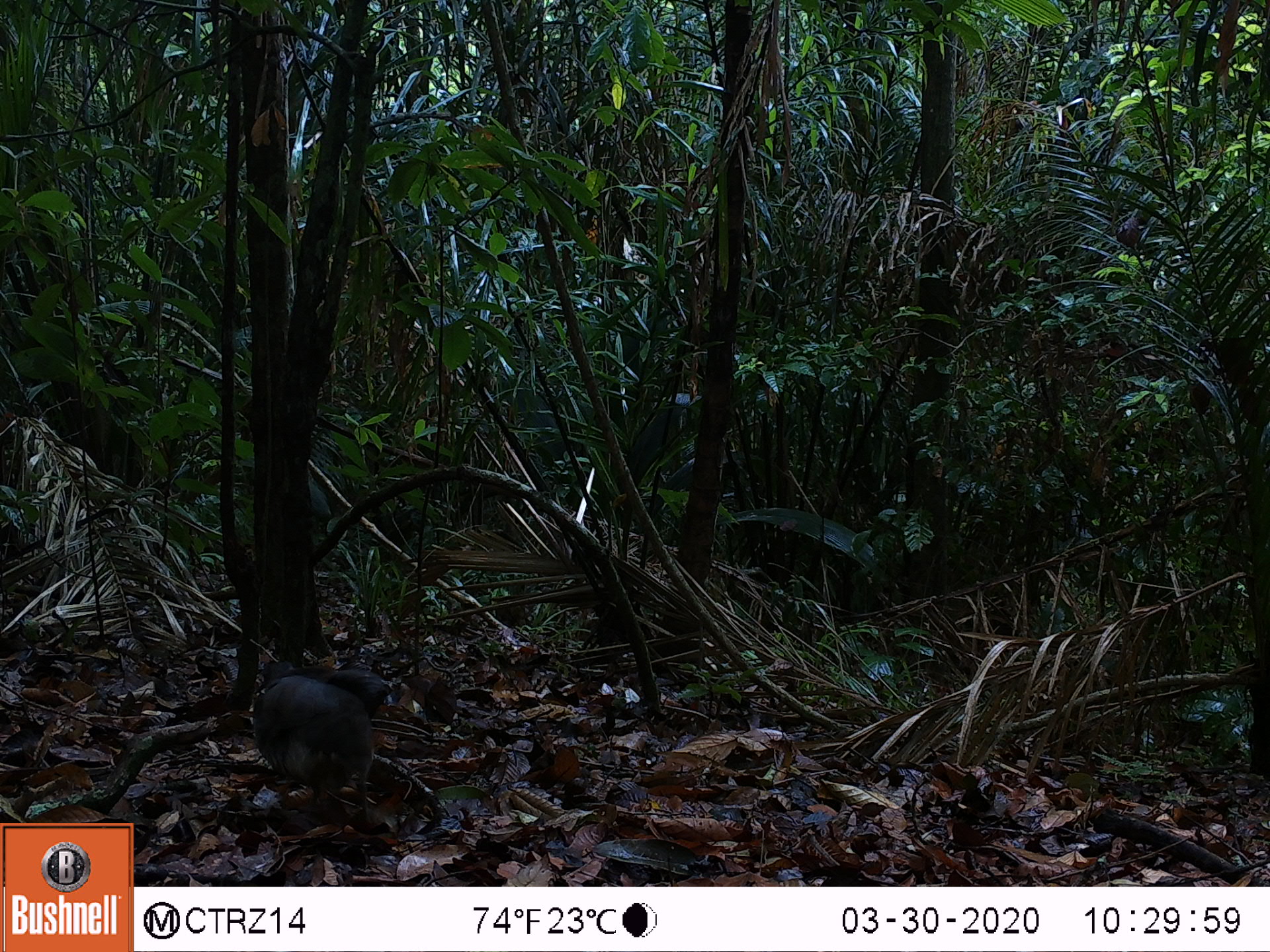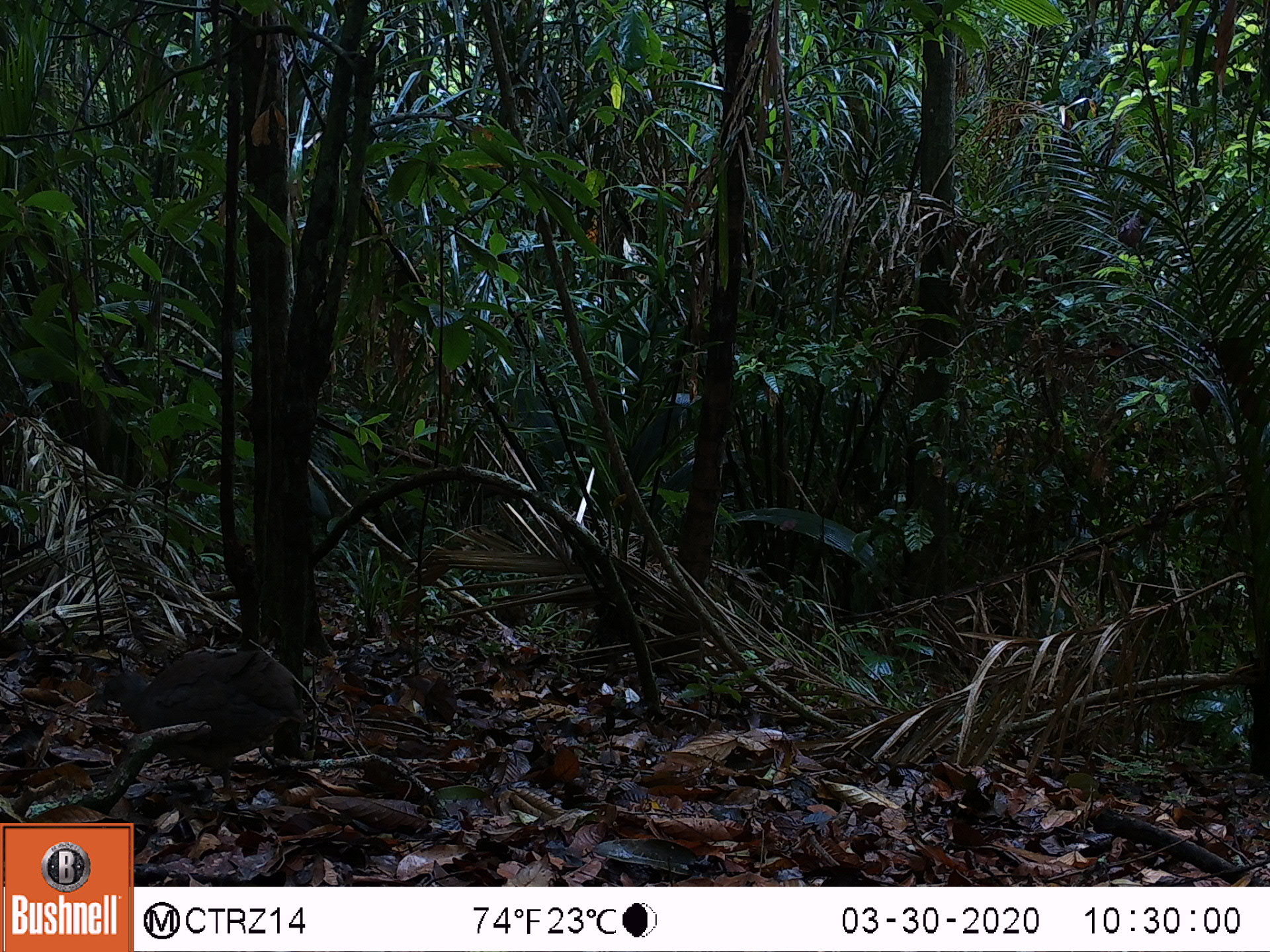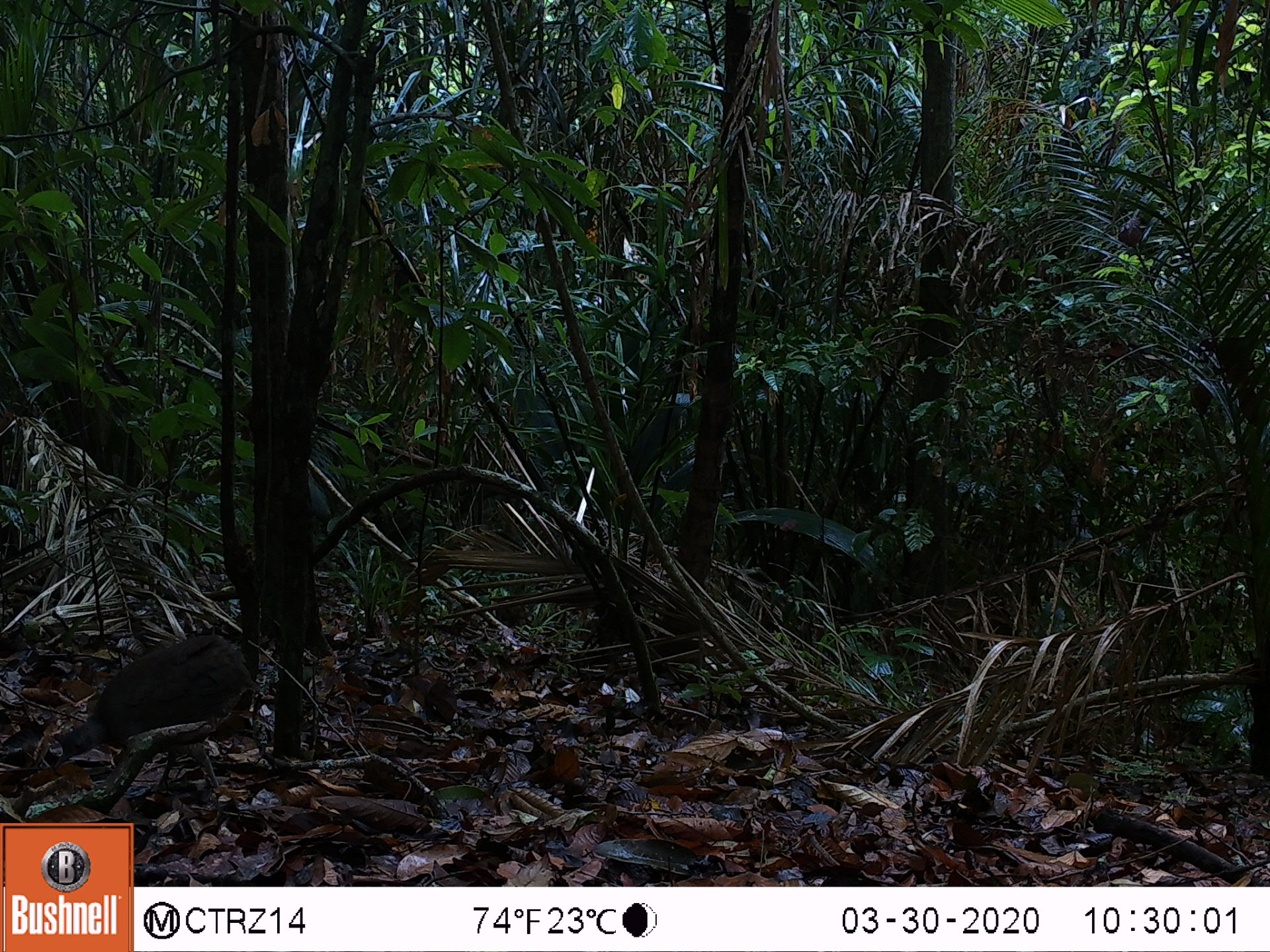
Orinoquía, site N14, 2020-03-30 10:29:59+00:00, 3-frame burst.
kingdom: Animalia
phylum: Chordata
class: Aves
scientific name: Aves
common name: bird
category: unknown bird